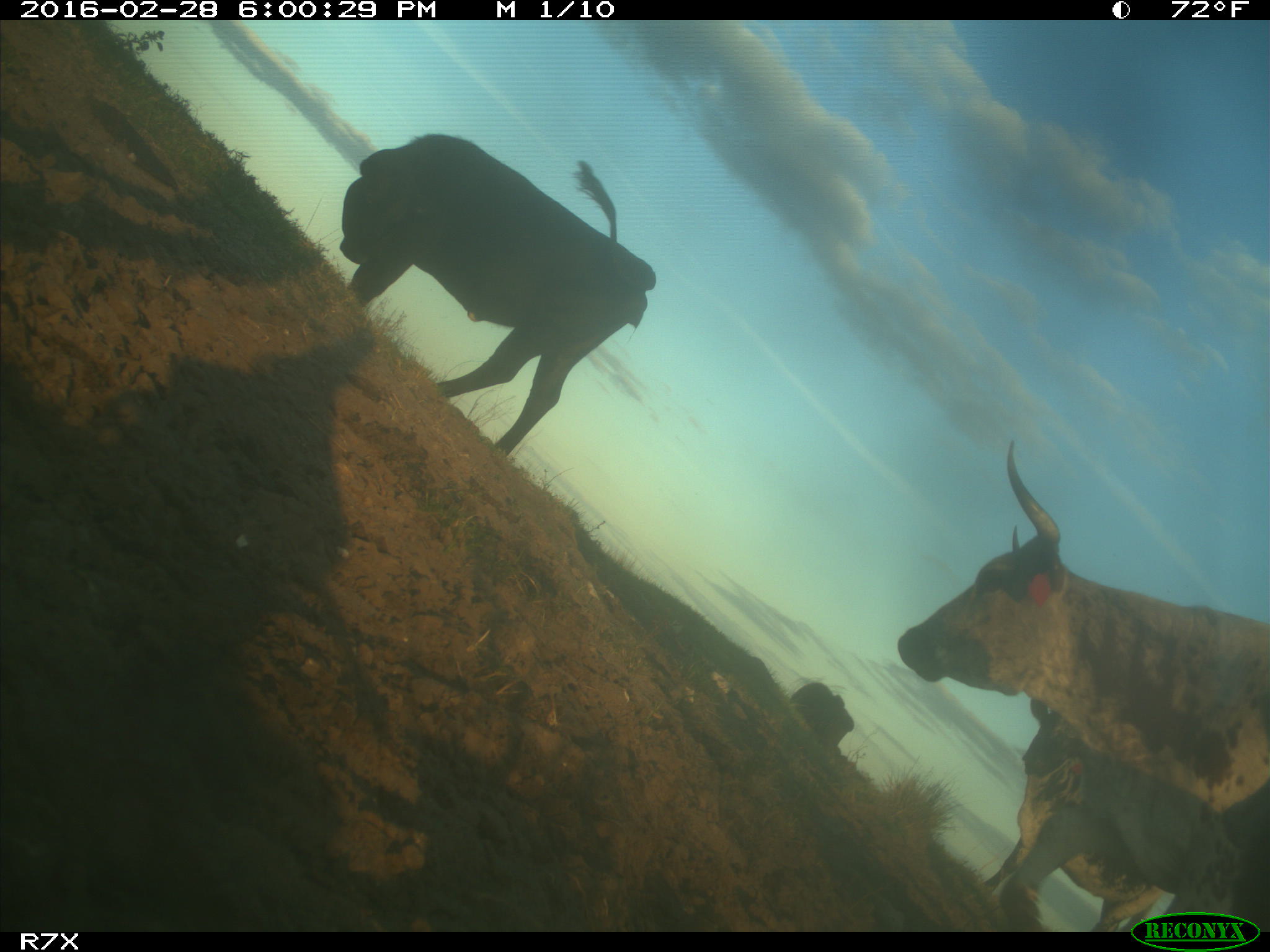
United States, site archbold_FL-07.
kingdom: Animalia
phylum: Chordata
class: Mammalia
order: Artiodactyla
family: Bovidae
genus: Bos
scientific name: Bos taurus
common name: domestic cow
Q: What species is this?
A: Bos taurus (domestic cow).